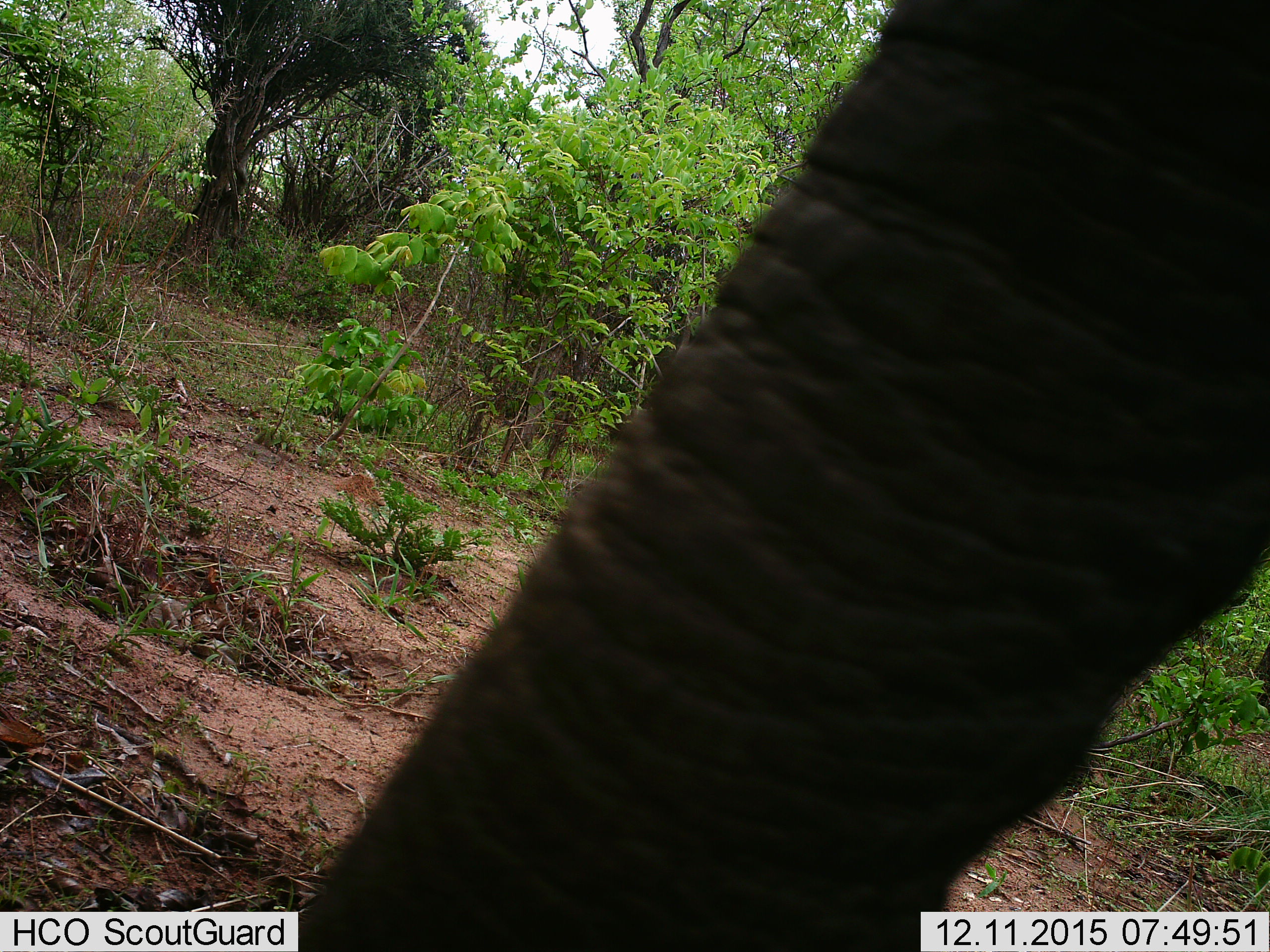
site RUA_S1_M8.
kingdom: Animalia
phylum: Chordata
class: Mammalia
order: Proboscidea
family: Elephantidae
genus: Loxodonta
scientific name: Loxodonta africana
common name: african bush elephant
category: elephant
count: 1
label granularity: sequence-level